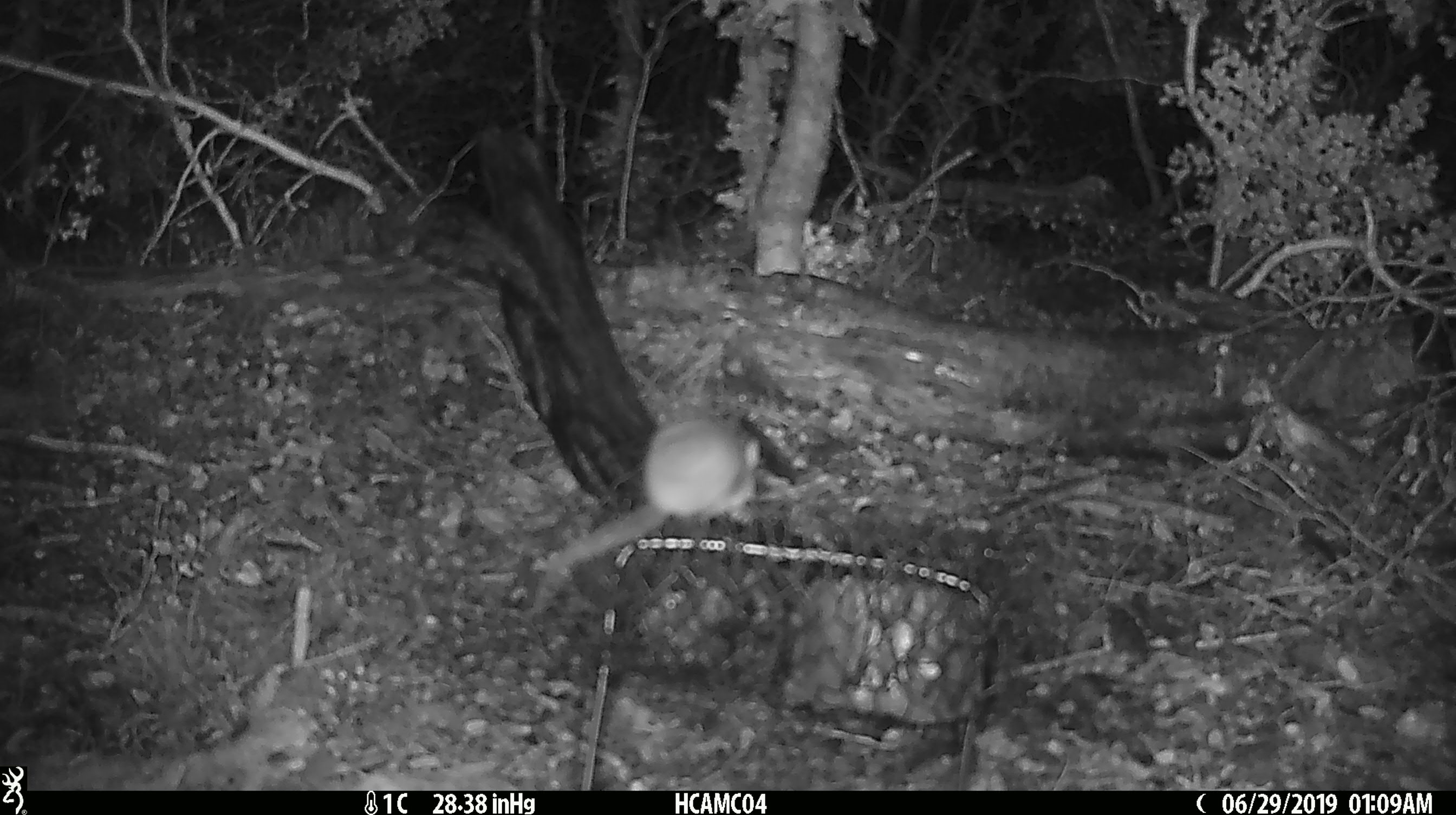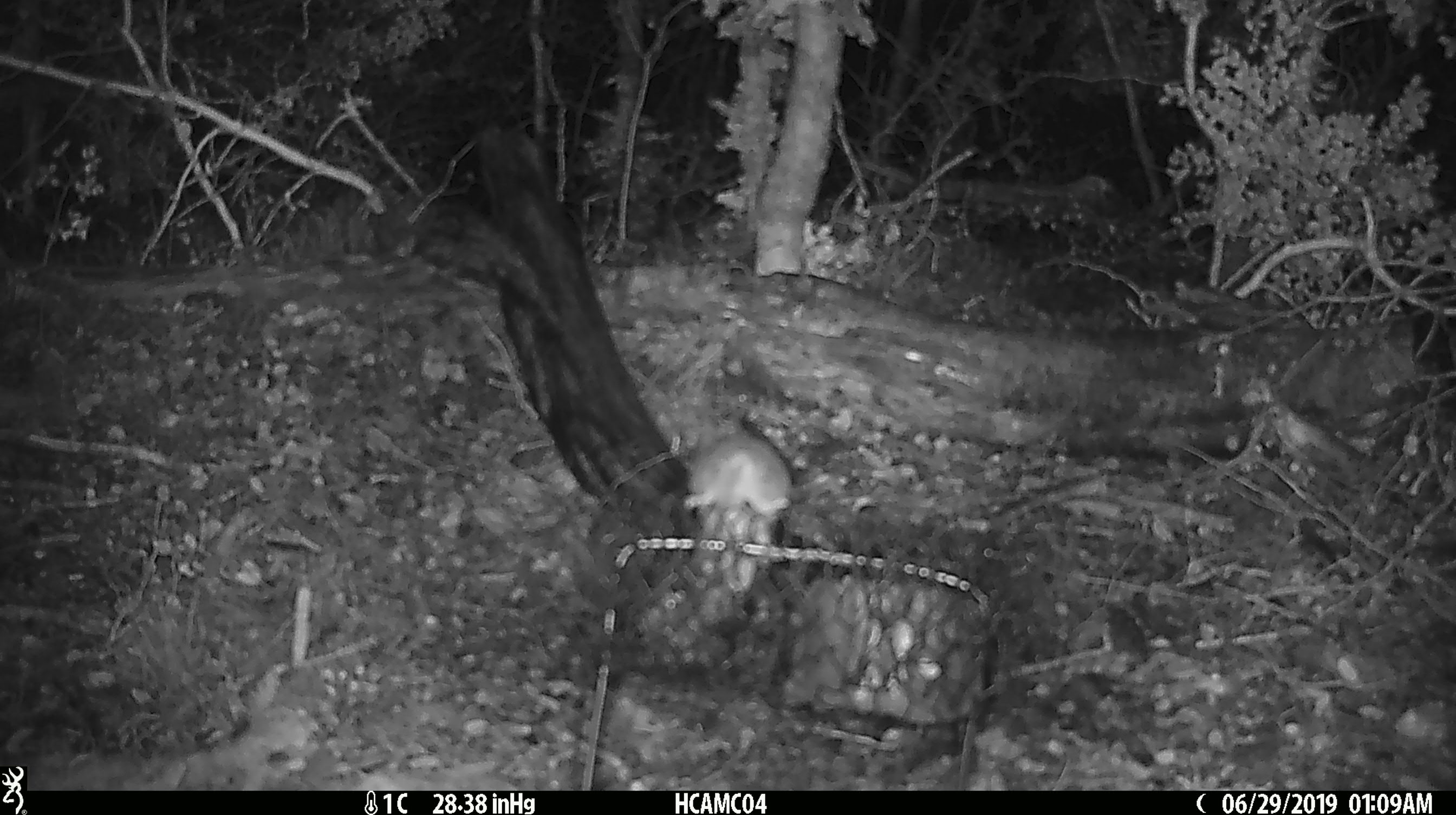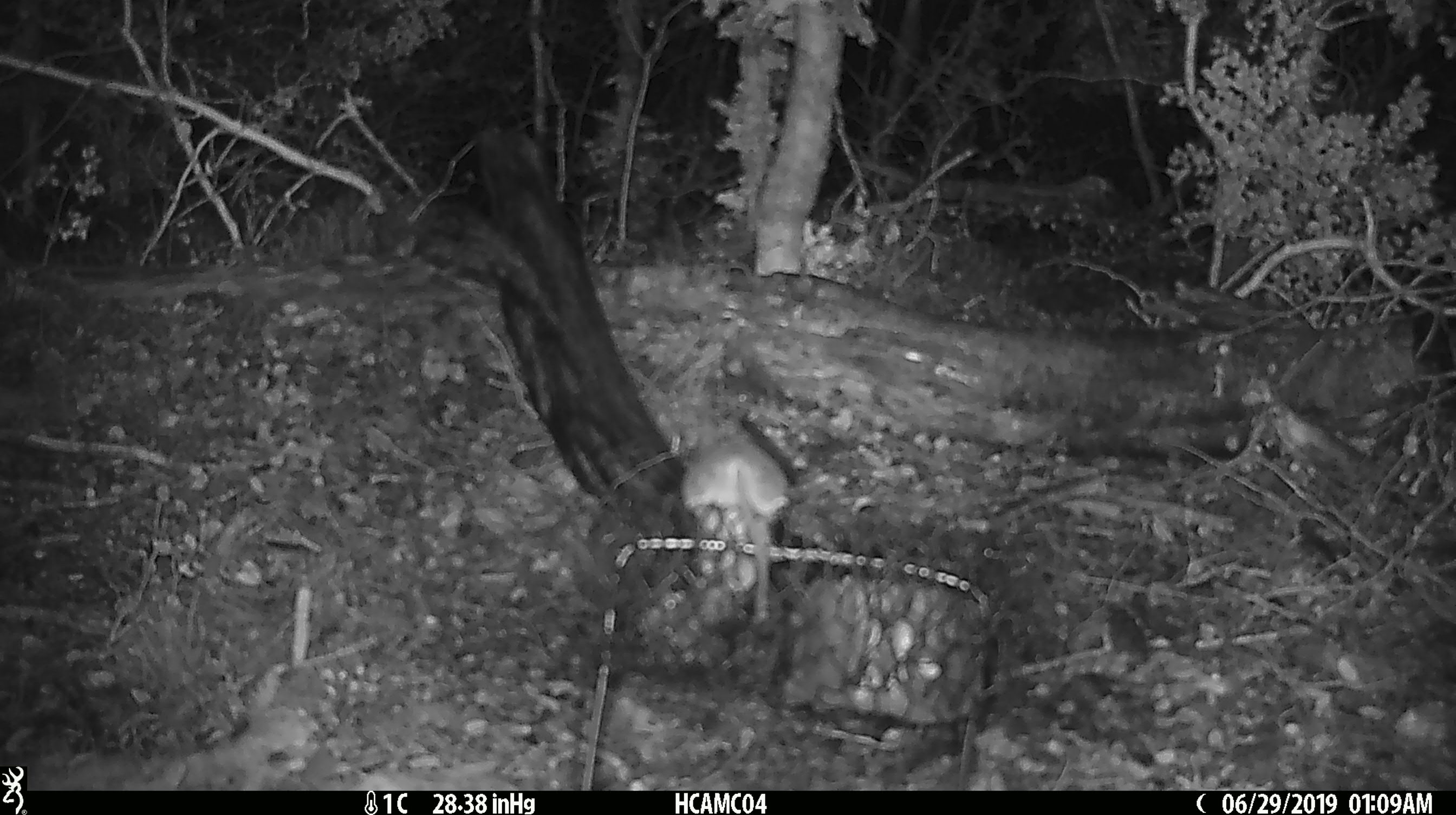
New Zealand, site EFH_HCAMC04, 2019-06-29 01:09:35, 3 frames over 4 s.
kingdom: Animalia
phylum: Chordata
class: Mammalia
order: Rodentia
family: Muridae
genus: Mus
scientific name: Mus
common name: mouse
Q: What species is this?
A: Mouse (Mus).